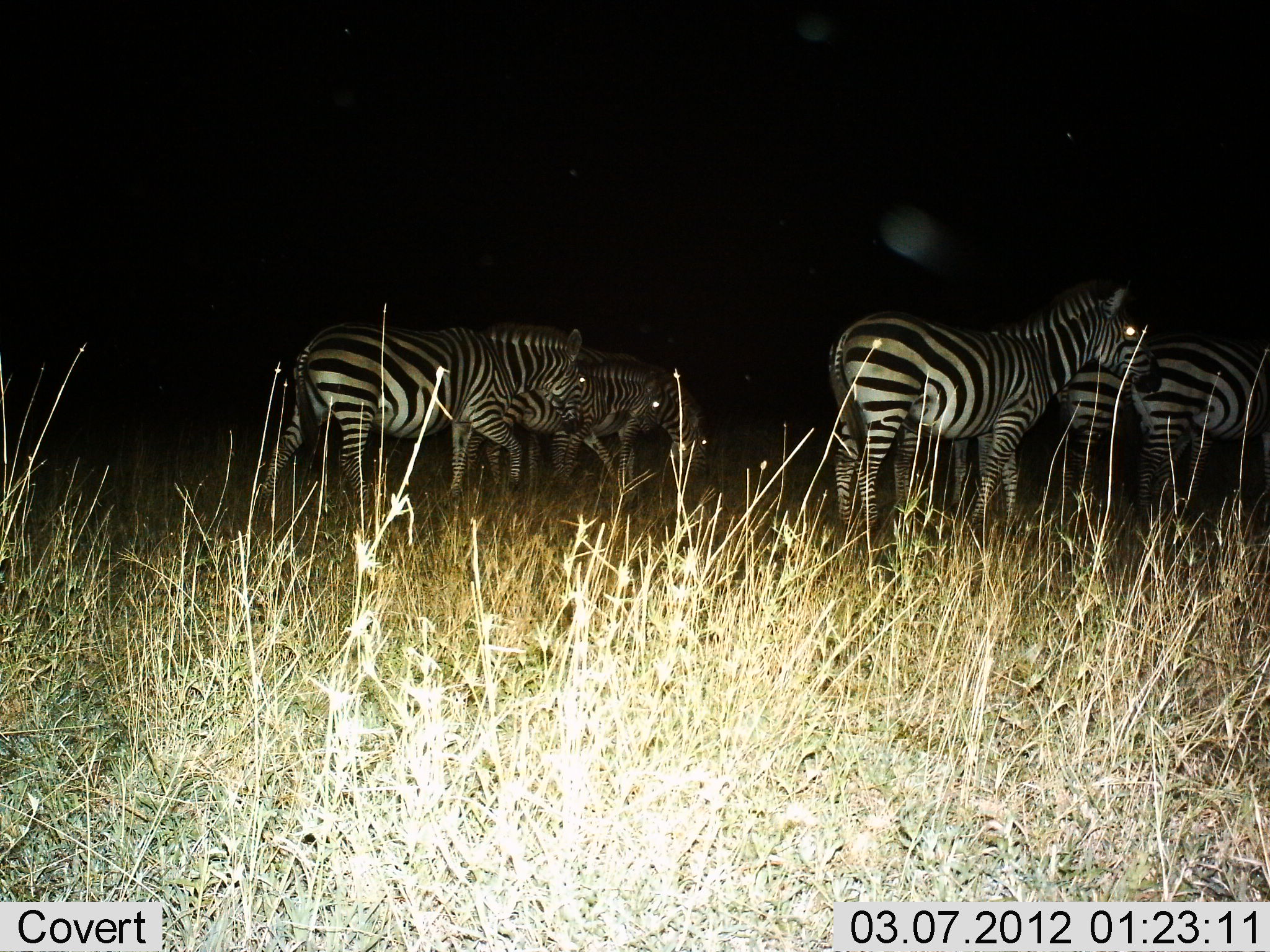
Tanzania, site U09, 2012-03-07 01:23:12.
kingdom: Animalia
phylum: Chordata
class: Mammalia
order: Perissodactyla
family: Equidae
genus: Equus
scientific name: Equus quagga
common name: plains zebra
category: zebra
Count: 6.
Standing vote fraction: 93%.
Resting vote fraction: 0%.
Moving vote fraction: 33%.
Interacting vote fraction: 0%.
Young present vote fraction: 7%.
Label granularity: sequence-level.